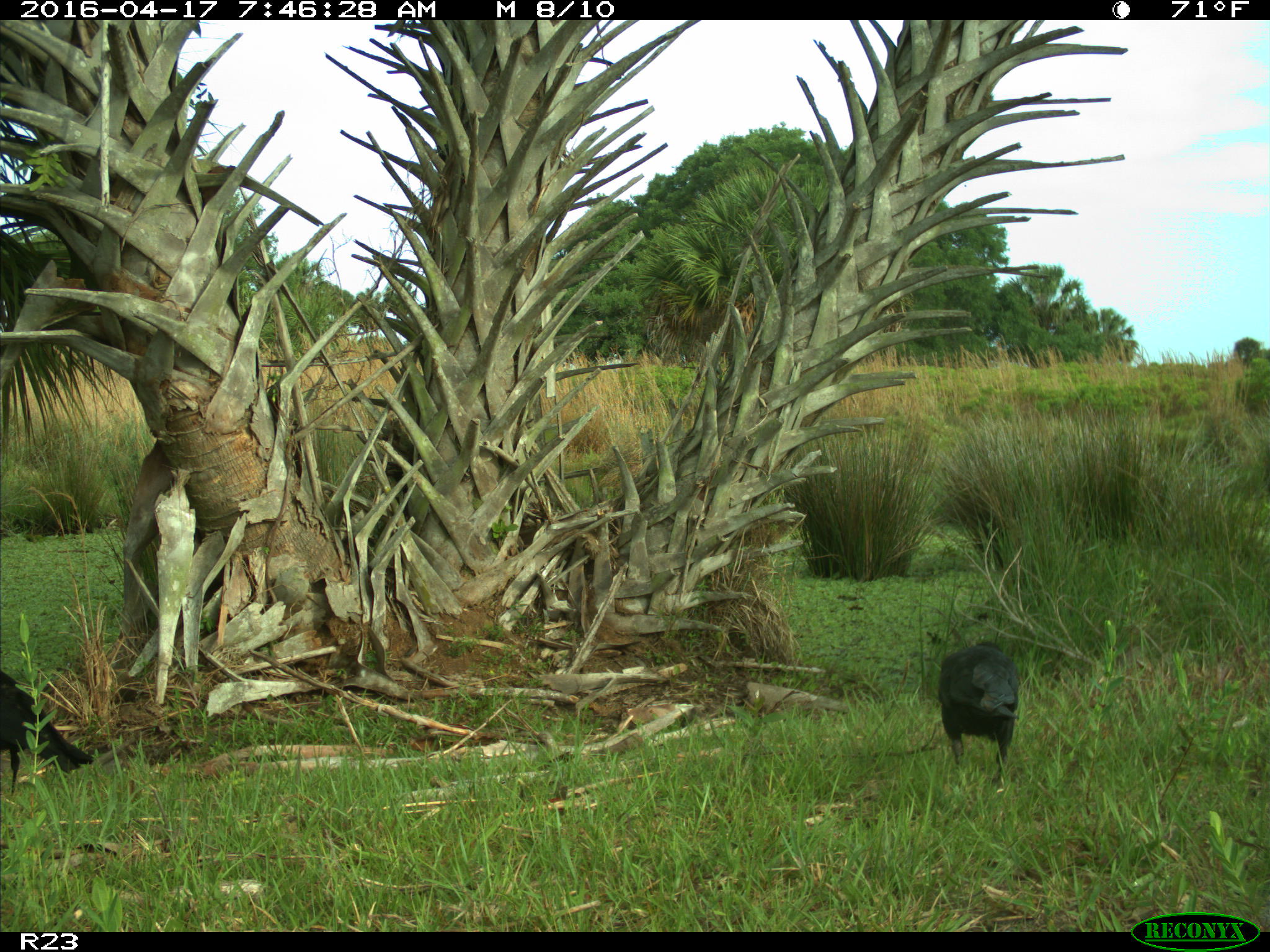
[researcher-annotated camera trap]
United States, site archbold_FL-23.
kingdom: Animalia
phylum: Chordata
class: Aves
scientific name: Aves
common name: birds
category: unidentified bird